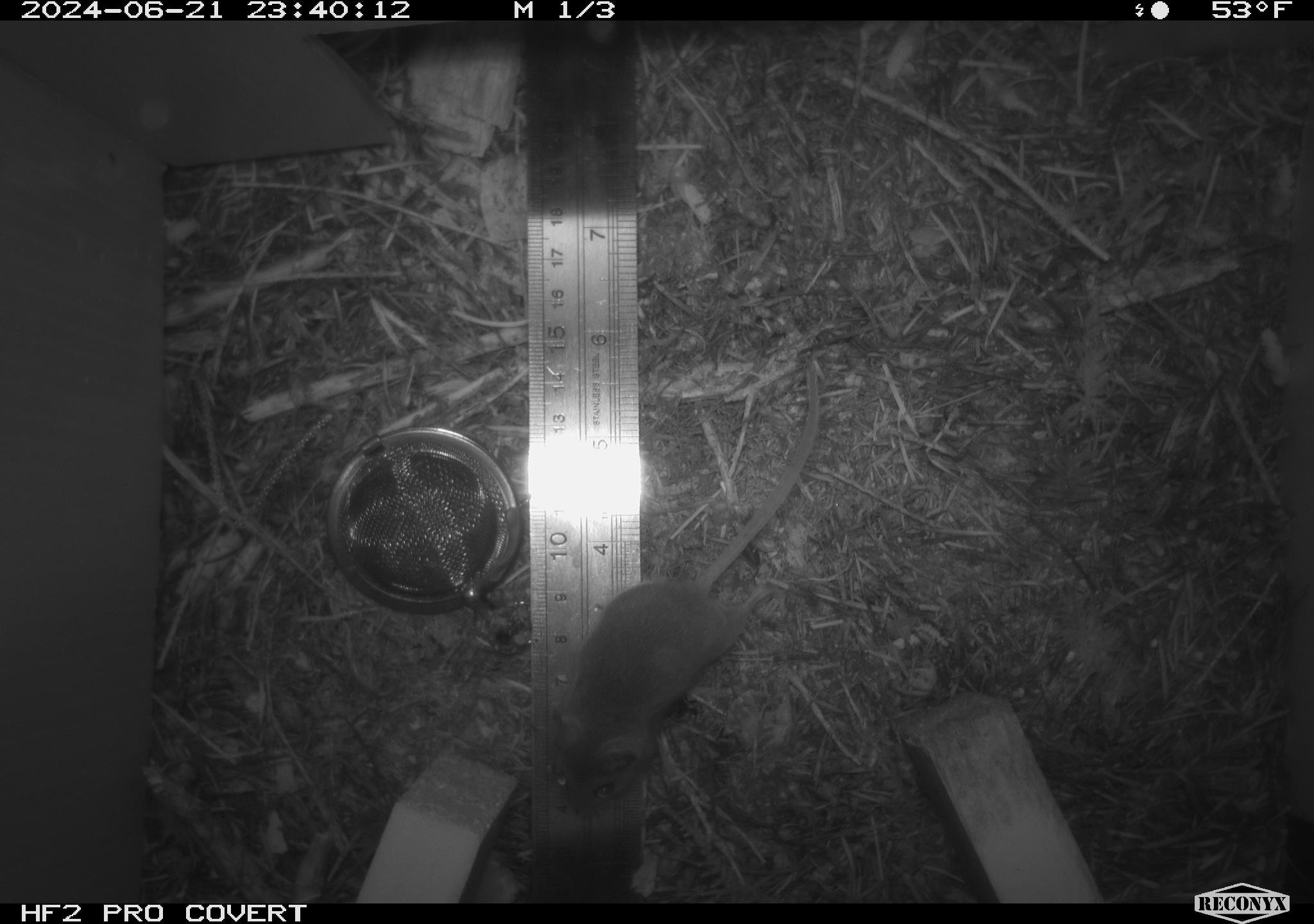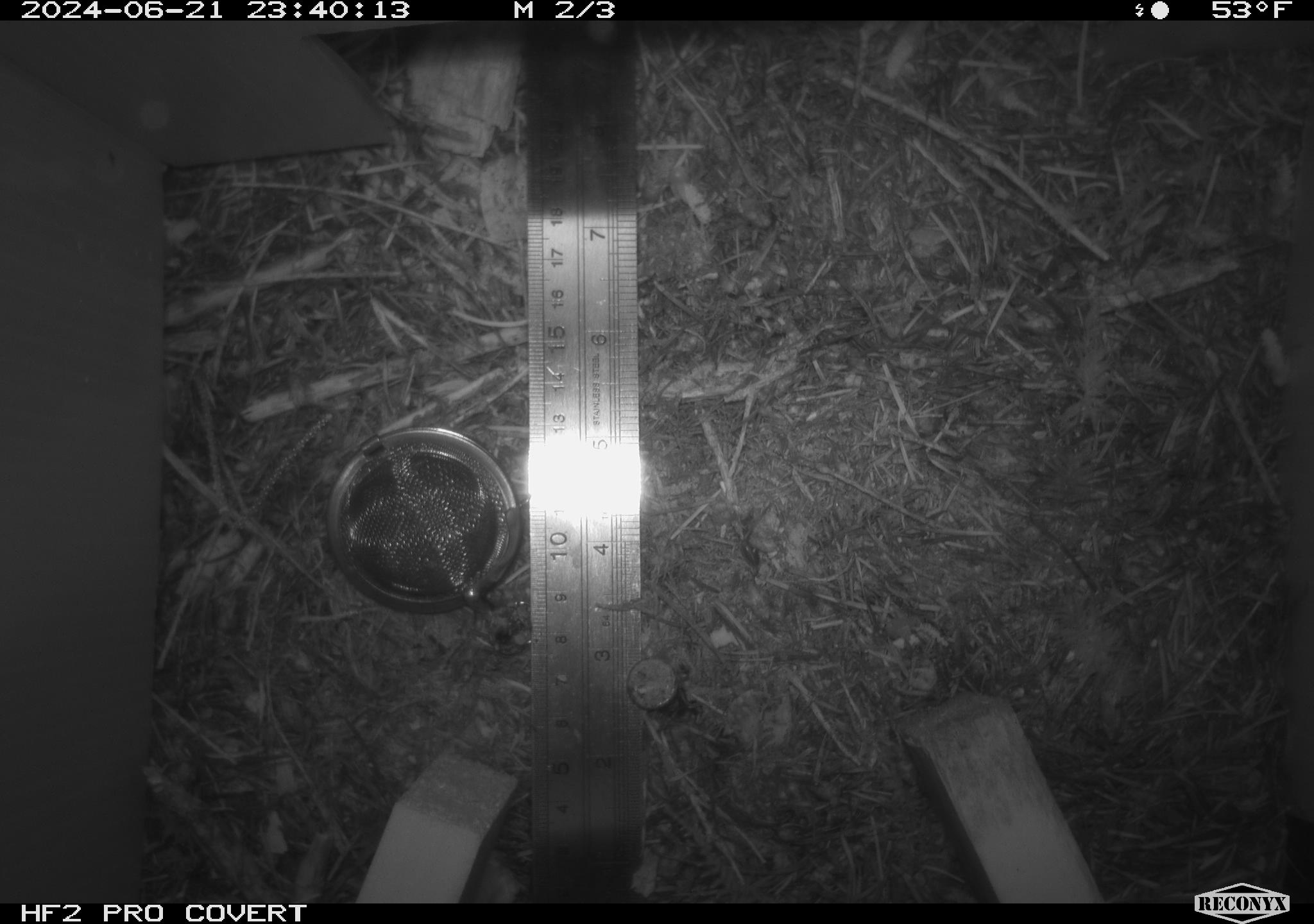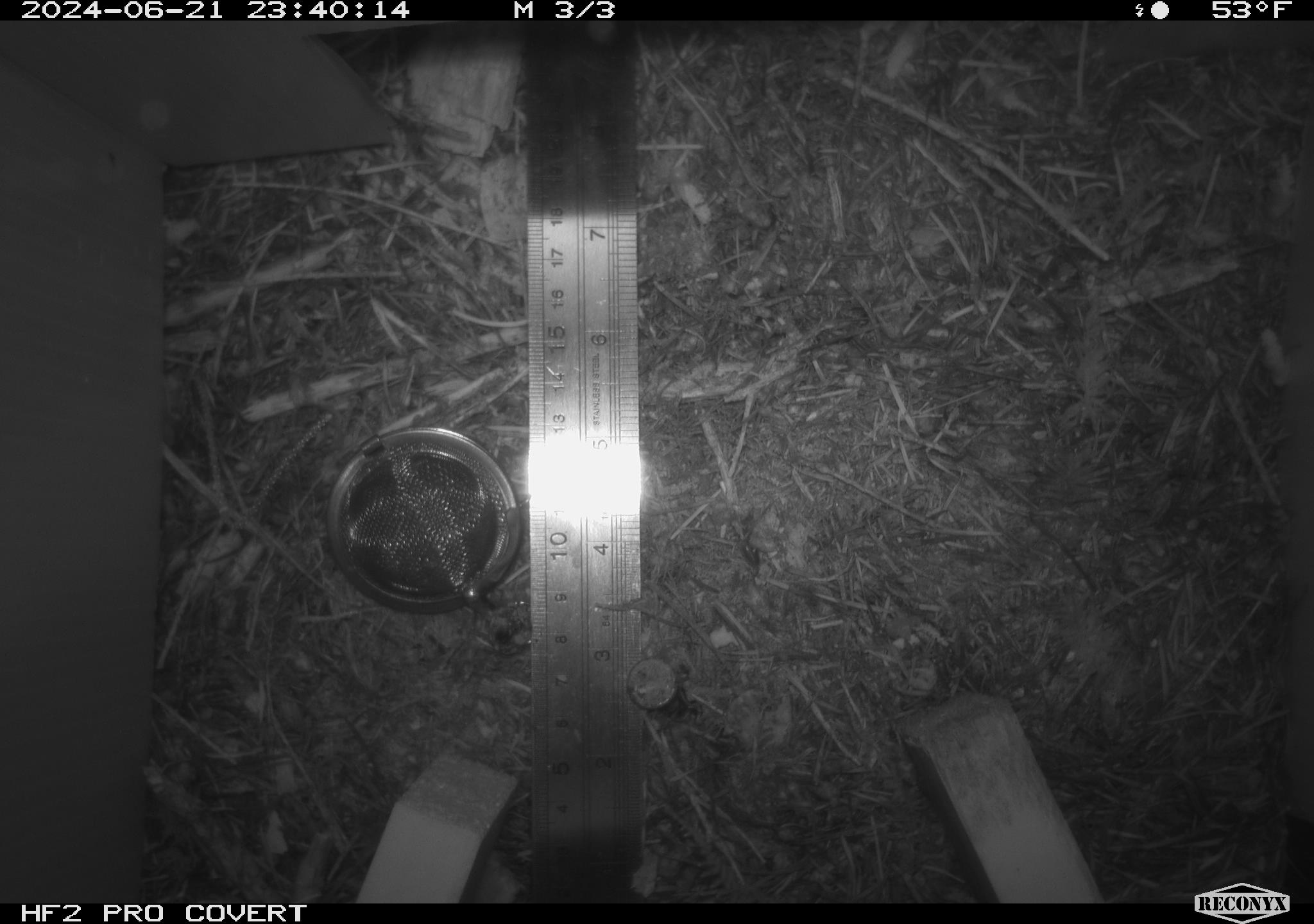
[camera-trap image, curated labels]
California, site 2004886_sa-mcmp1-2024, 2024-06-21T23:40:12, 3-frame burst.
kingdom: Animalia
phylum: Chordata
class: Mammalia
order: Rodentia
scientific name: Rodentia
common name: mouse species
Mouse species (Rodentia).